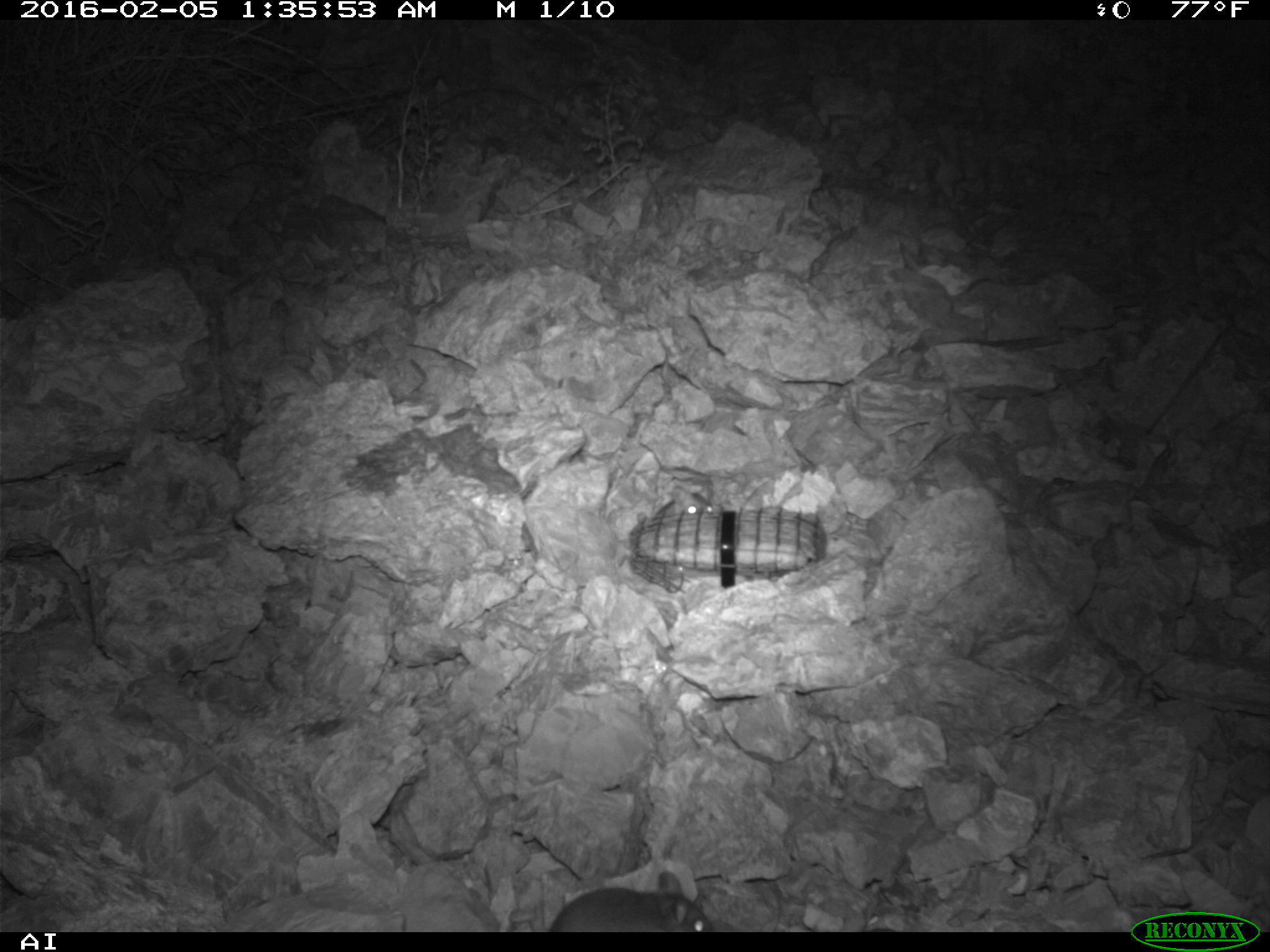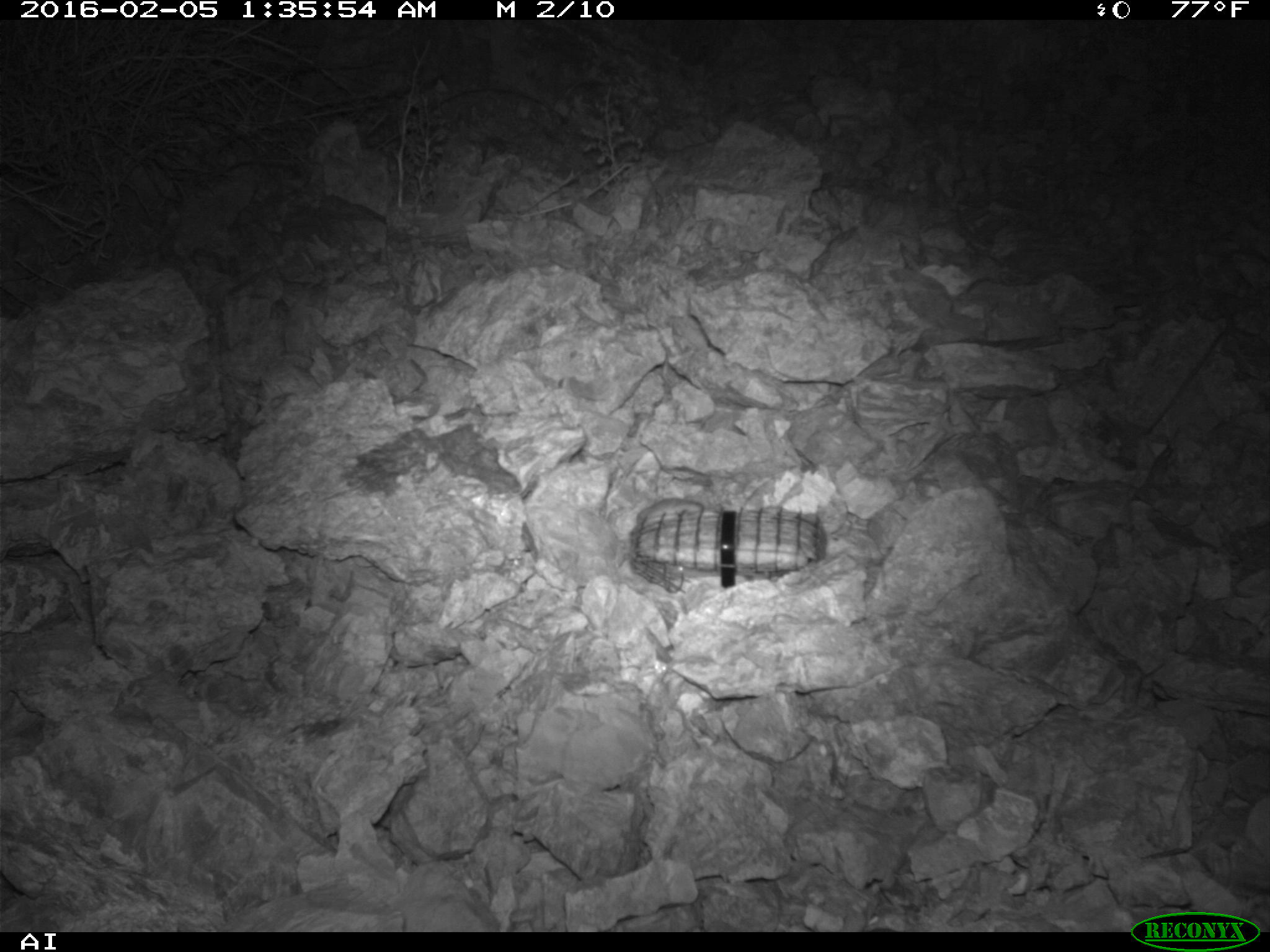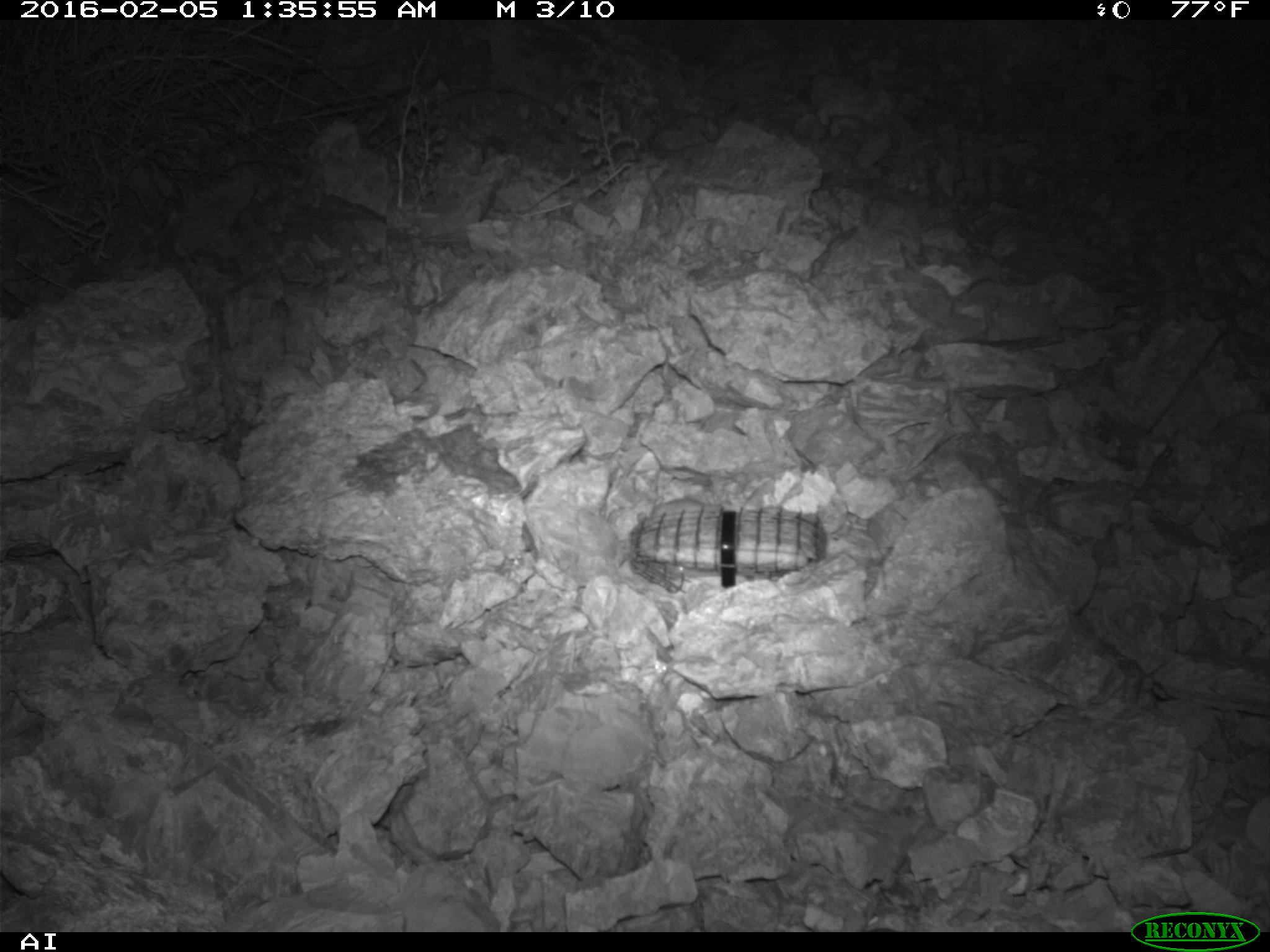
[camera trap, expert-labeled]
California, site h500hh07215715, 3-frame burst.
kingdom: Animalia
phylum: Chordata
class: Mammalia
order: Rodentia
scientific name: Rodentia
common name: rodent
Rodent (Rodentia).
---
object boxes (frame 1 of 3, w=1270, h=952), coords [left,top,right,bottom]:
rodent: [546,884,713,930]